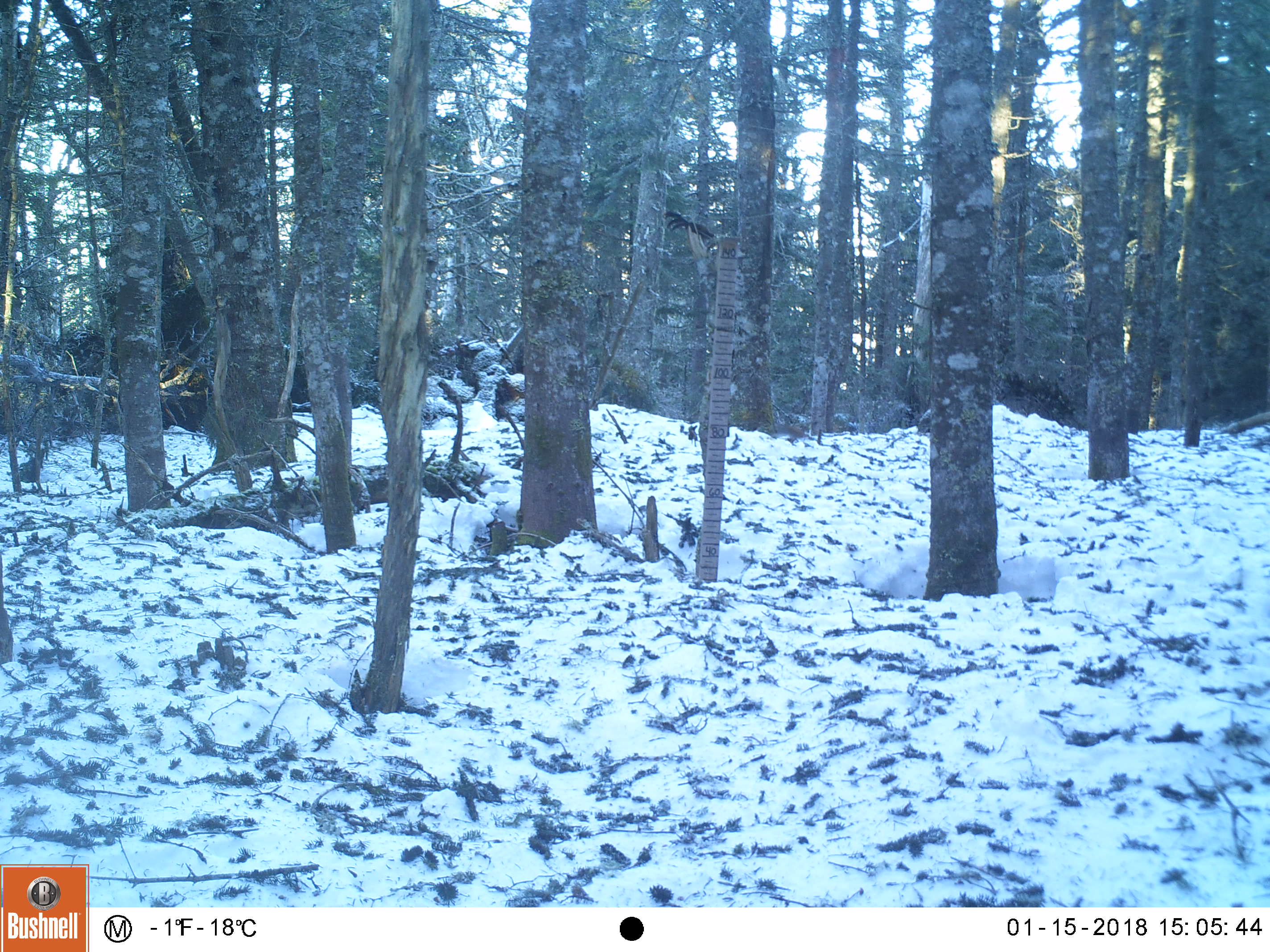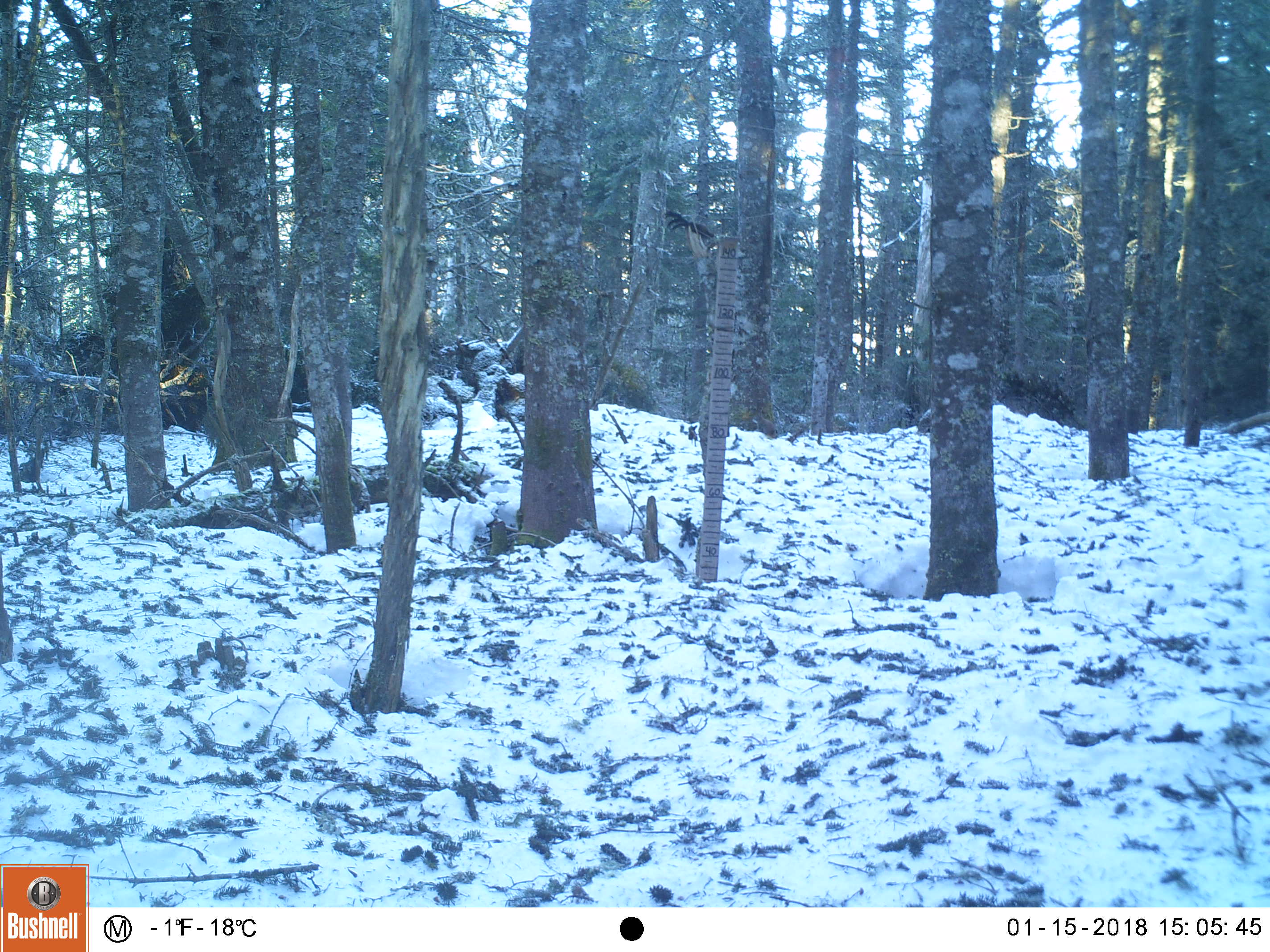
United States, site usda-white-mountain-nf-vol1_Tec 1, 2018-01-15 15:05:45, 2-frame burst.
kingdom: Animalia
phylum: Chordata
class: Mammalia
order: Rodentia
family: Sciuridae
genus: Tamiasciurus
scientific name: Tamiasciurus hudsonicus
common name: red squirrel